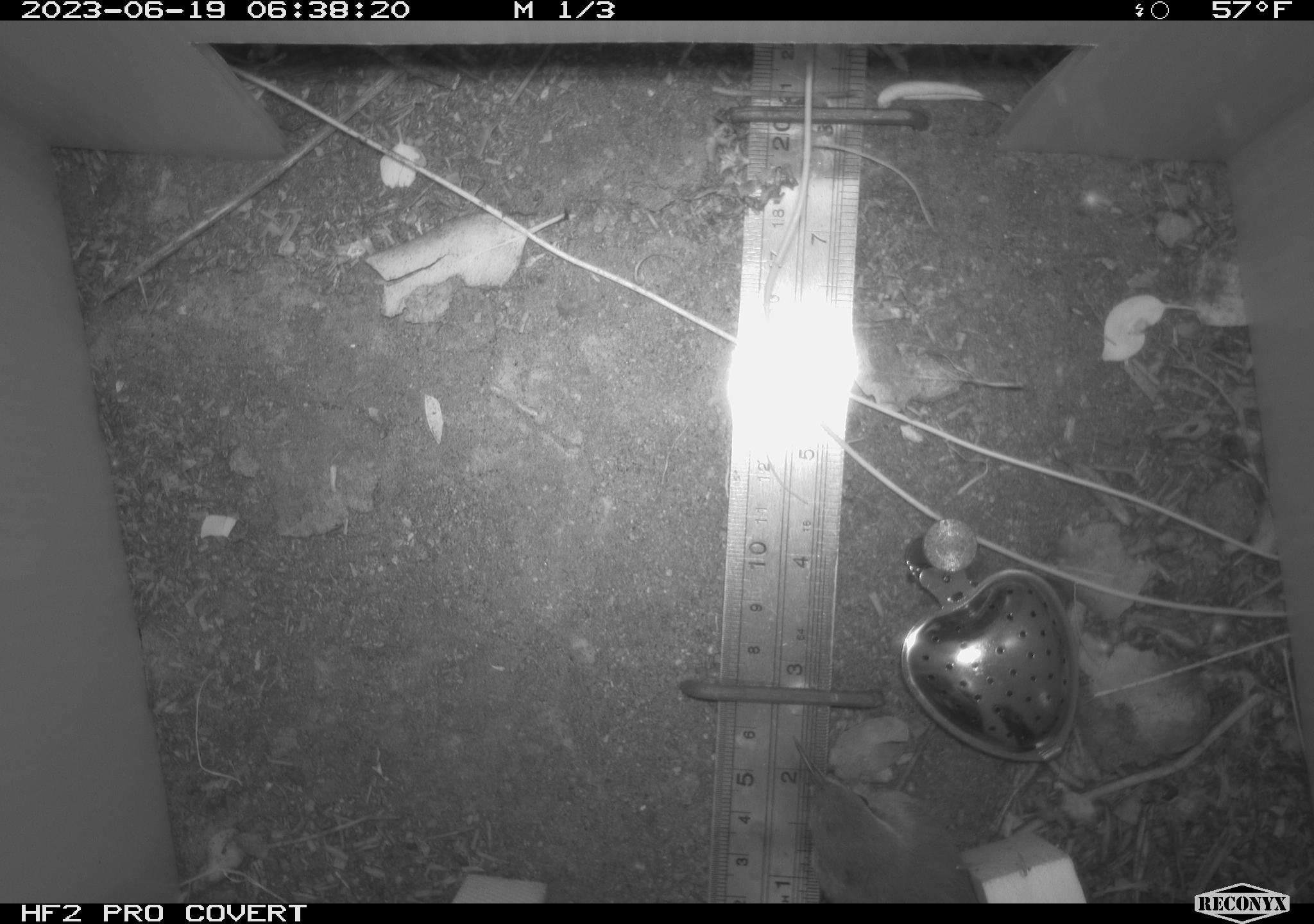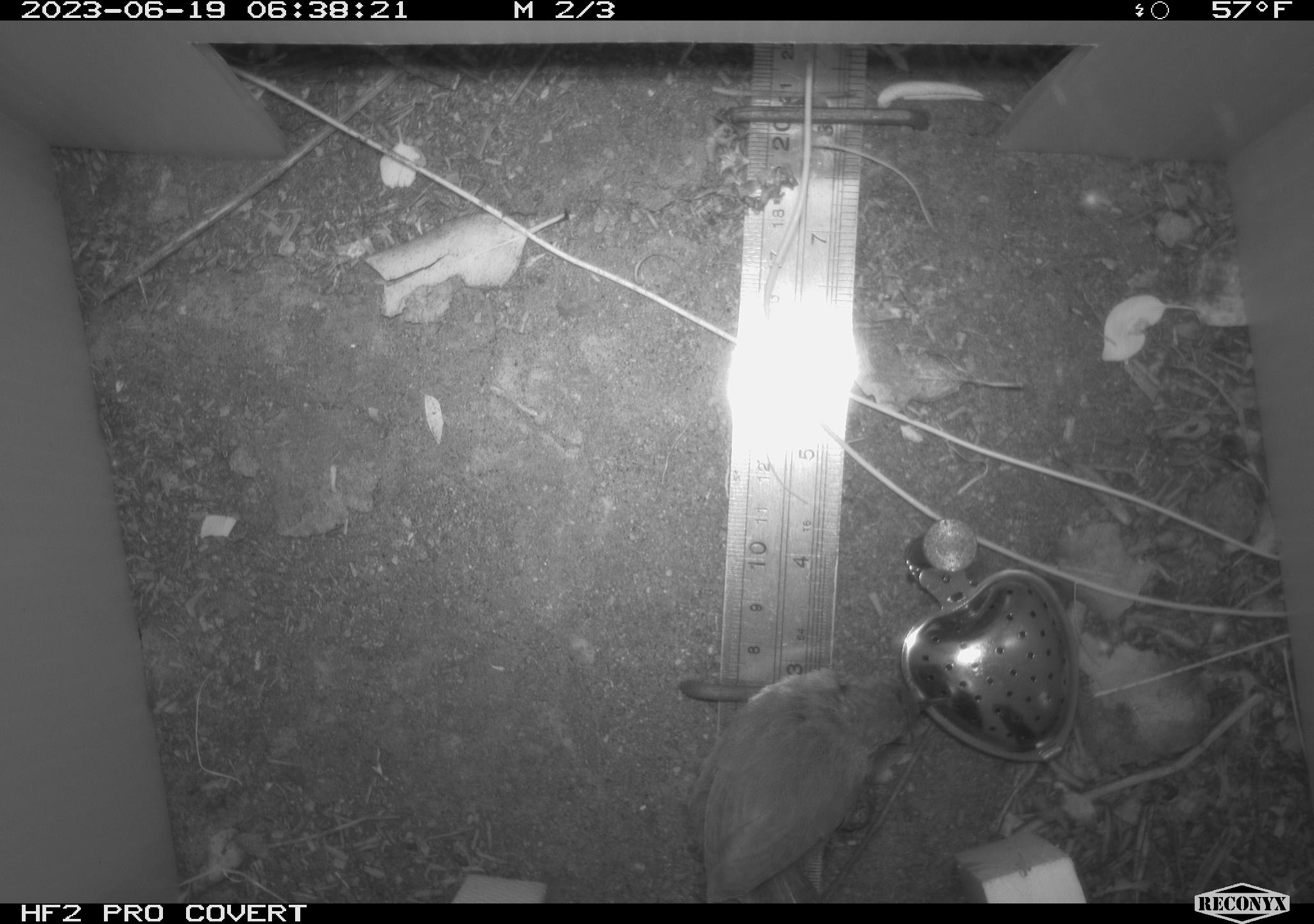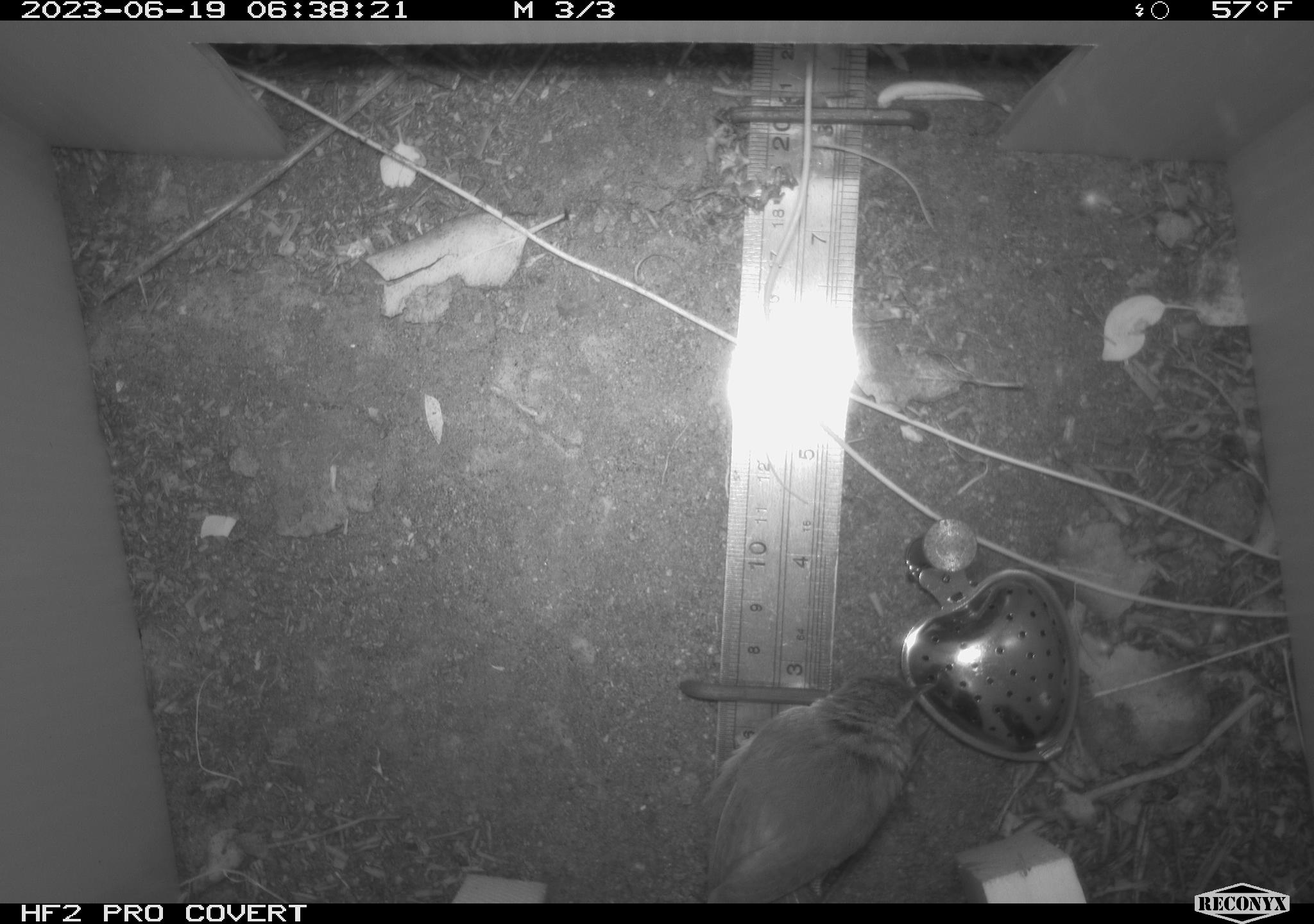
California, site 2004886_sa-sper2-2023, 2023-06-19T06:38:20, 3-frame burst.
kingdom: Animalia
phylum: Chordata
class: Aves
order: Passeriformes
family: Troglodytidae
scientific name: Troglodytidae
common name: wren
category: troglodytidae family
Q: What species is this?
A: Troglodytidae family (wren) (Troglodytidae).